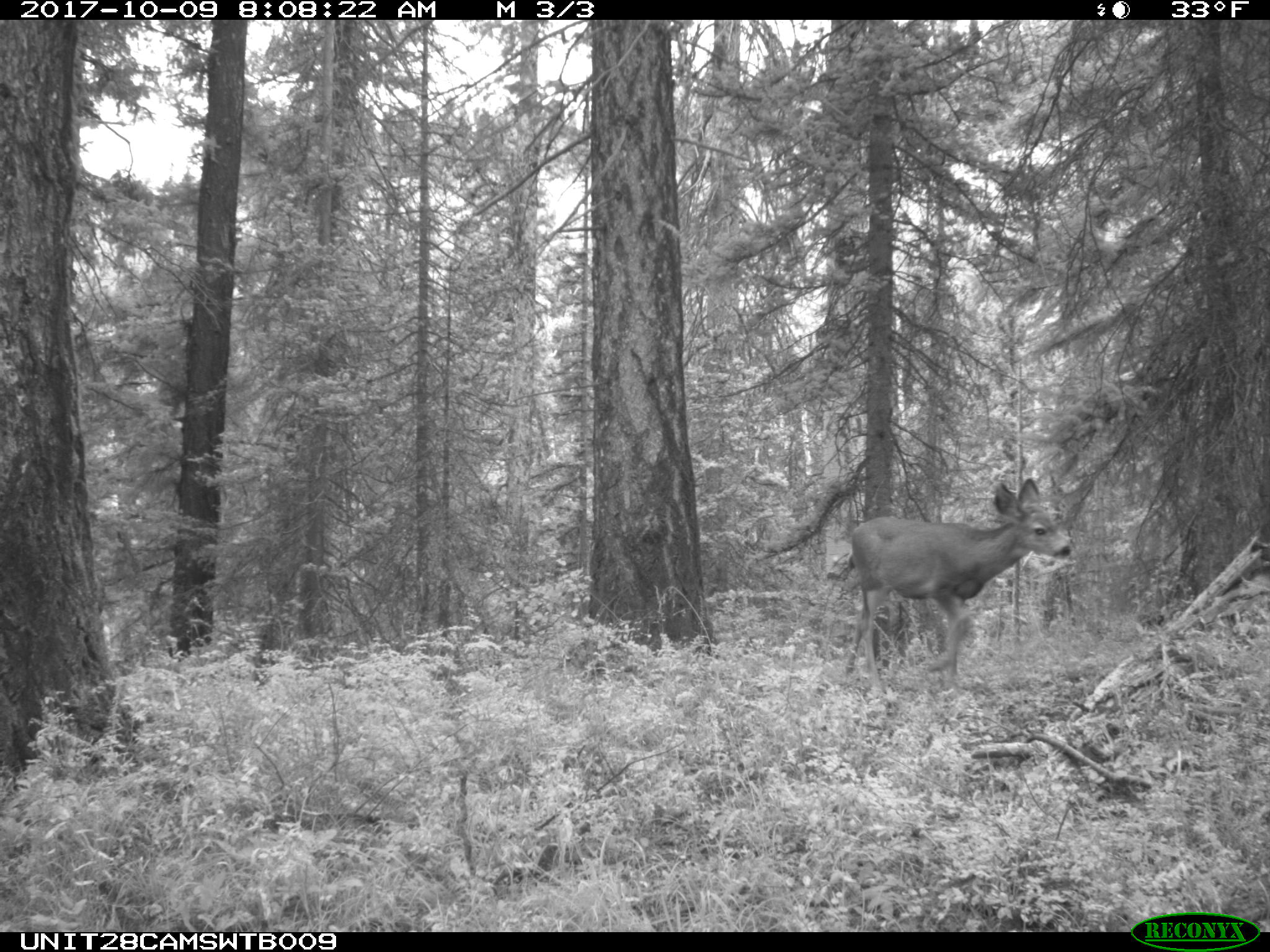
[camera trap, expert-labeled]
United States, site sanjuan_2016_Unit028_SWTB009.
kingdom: Animalia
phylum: Chordata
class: Mammalia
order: Artiodactyla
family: Cervidae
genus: Odocoileus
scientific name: Odocoileus hemionus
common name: mule deer